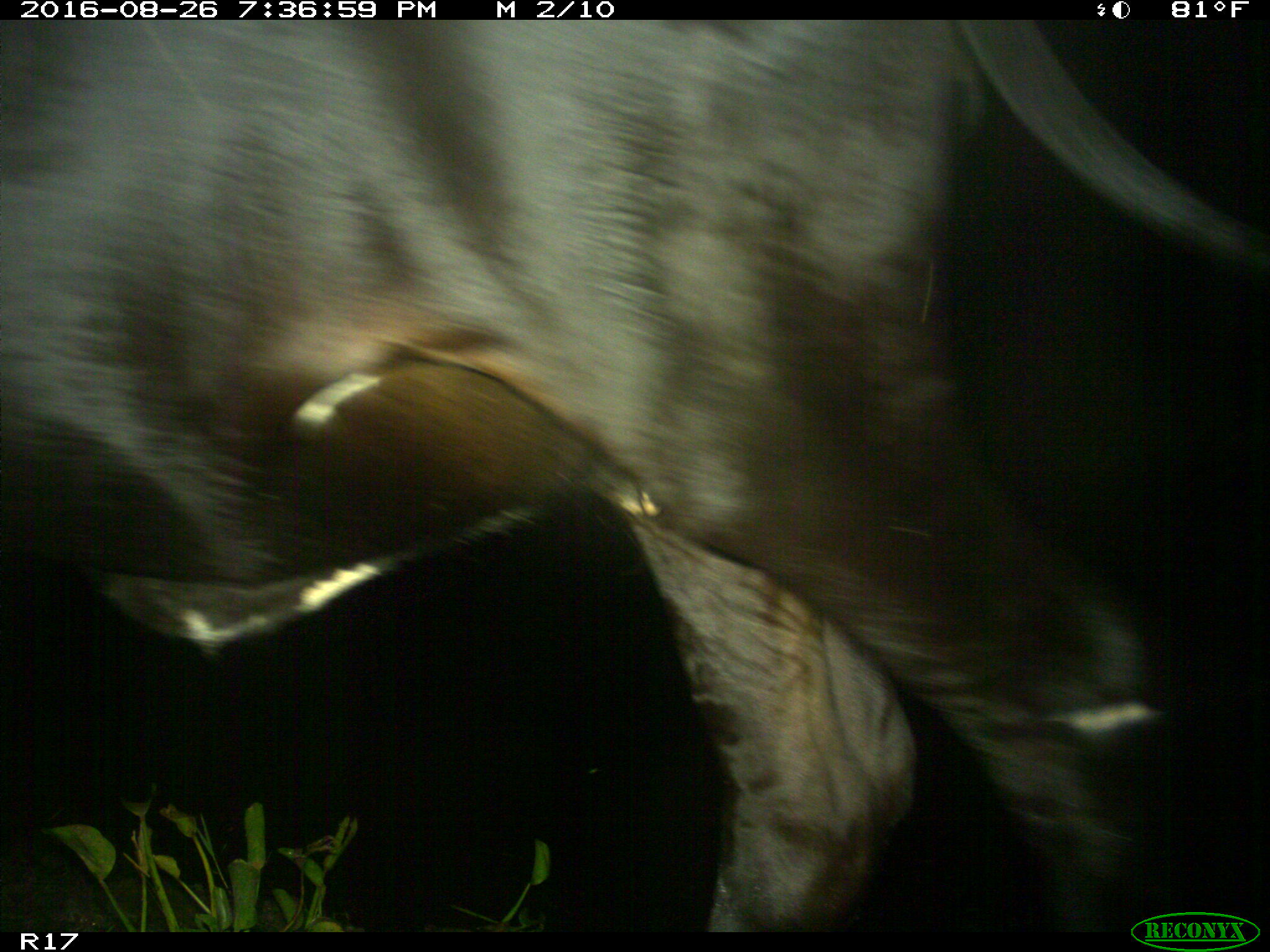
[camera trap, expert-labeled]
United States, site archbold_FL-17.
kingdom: Animalia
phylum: Chordata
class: Mammalia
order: Artiodactyla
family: Bovidae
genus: Bos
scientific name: Bos taurus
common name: domestic cow